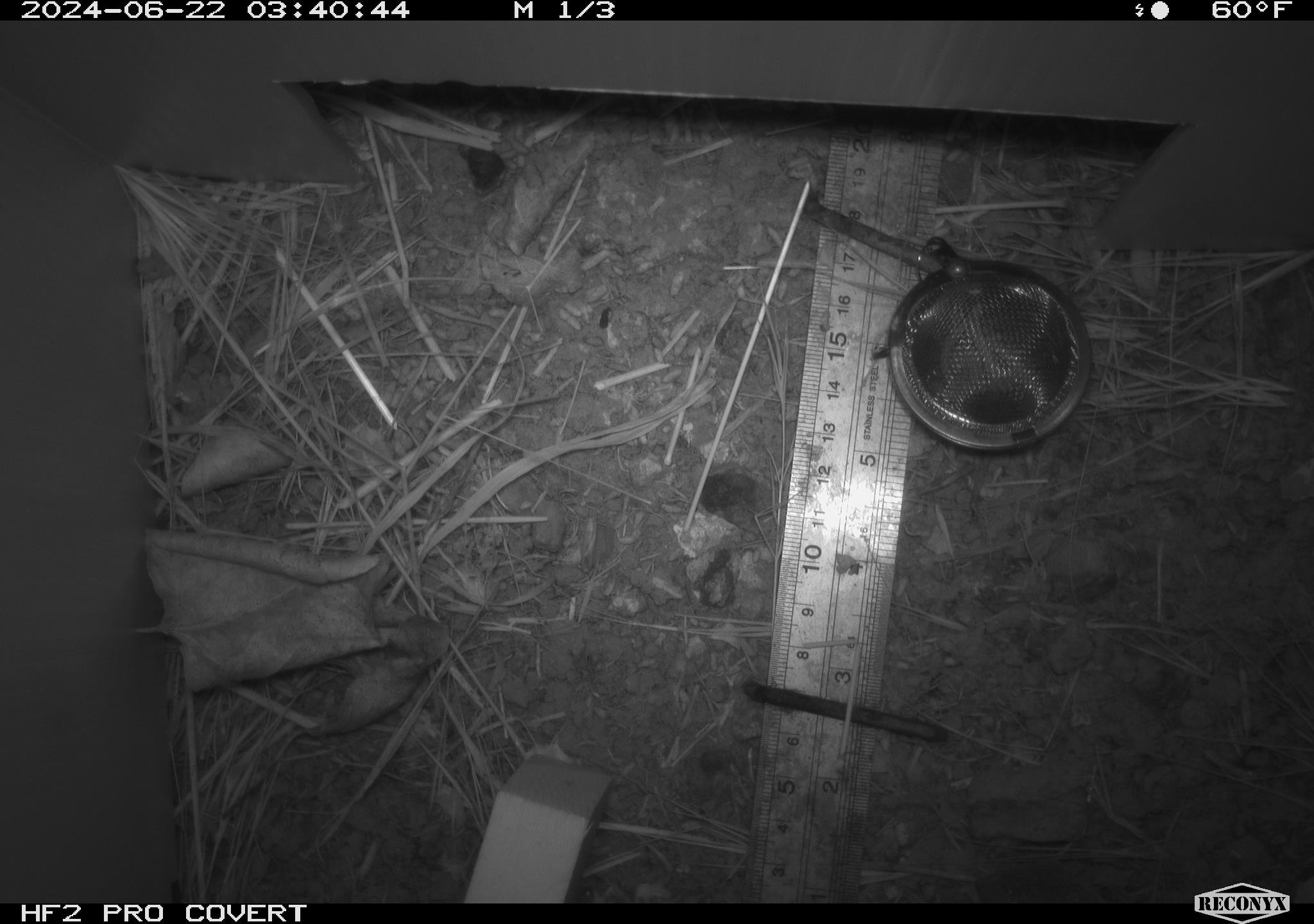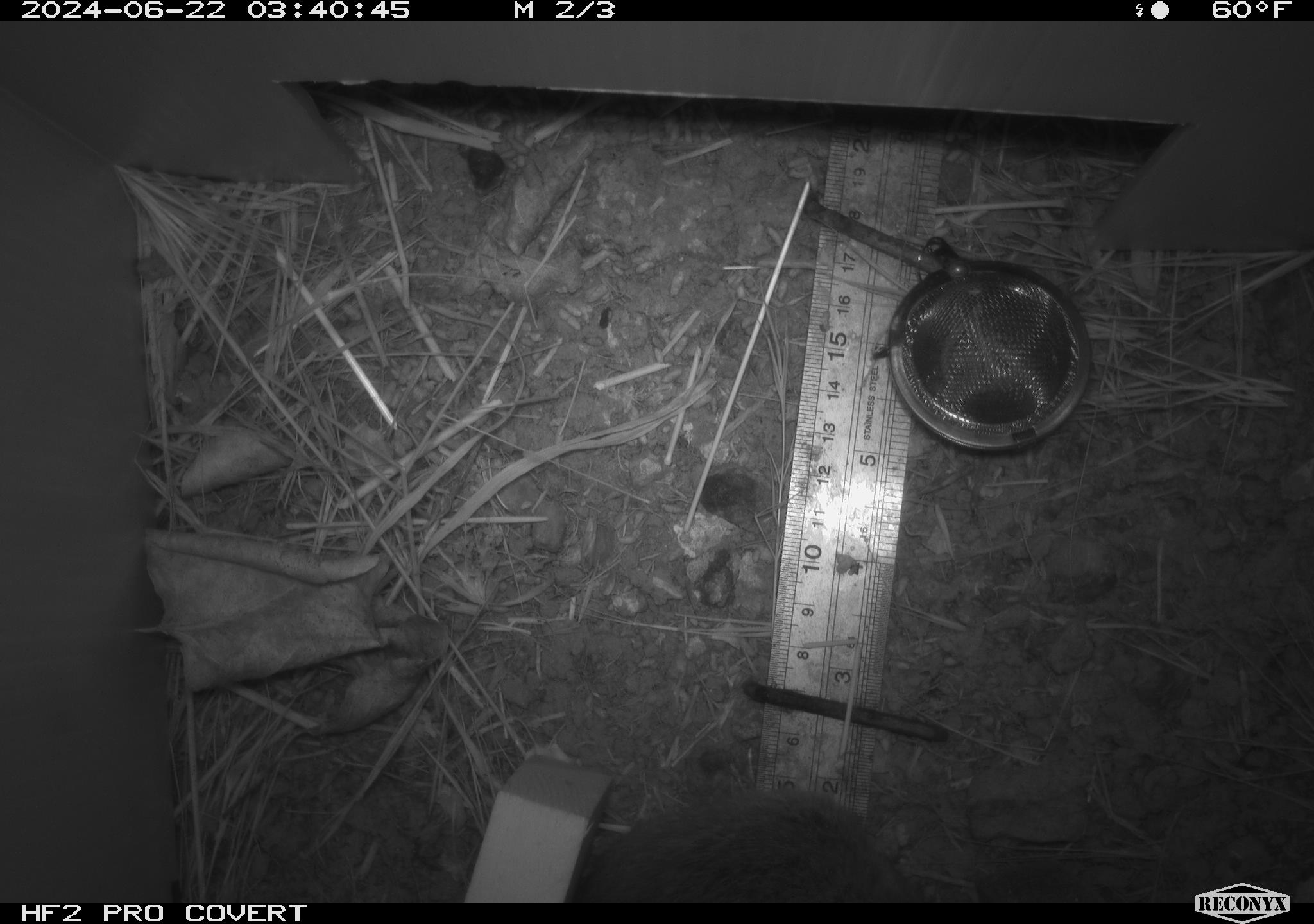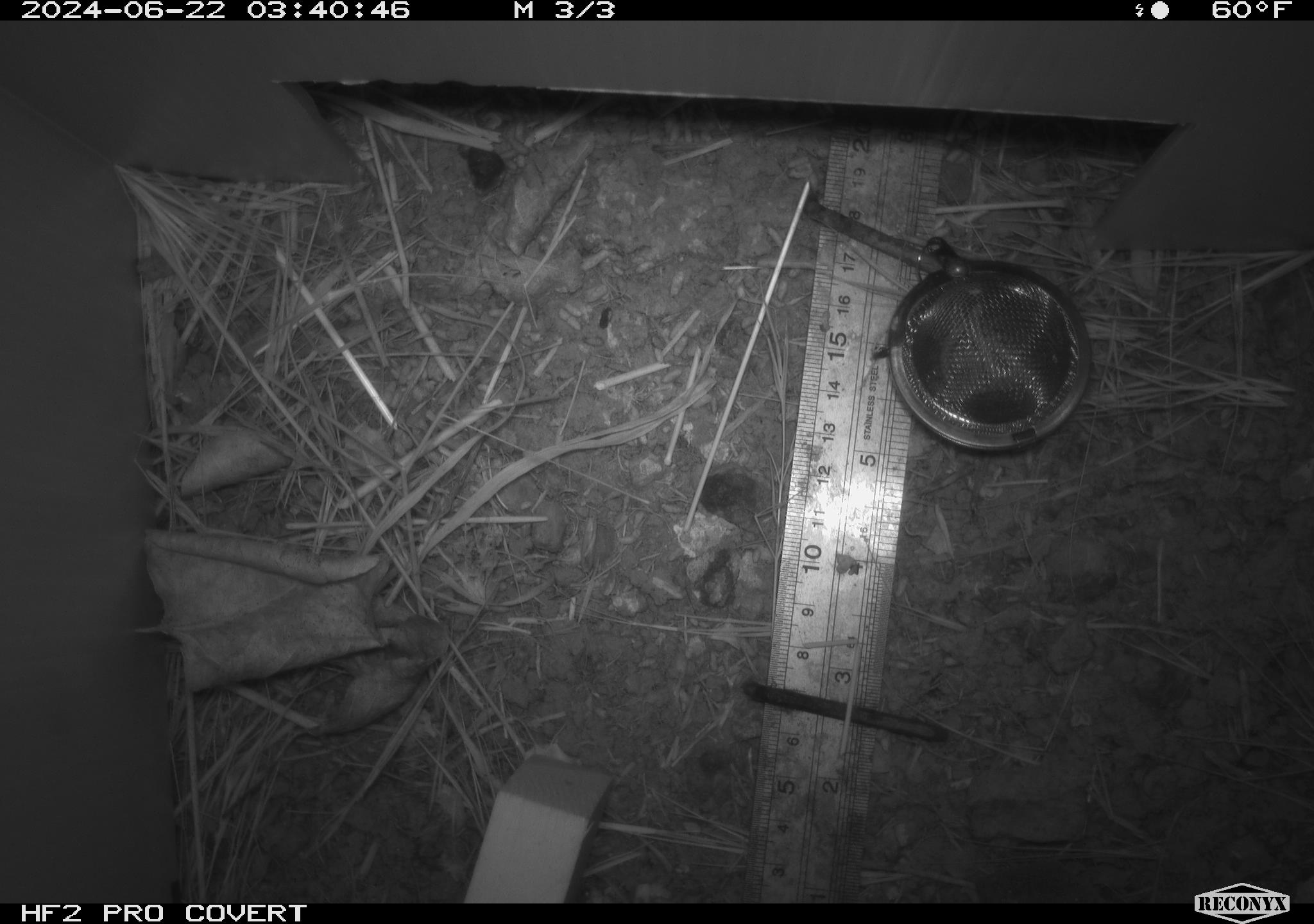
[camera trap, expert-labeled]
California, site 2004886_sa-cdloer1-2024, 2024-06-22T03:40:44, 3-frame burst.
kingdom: Animalia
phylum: Chordata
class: Mammalia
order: Rodentia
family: Cricetidae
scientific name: Arvicolinae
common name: voles, lemmings, and muskrats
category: arvicolinae subfamily